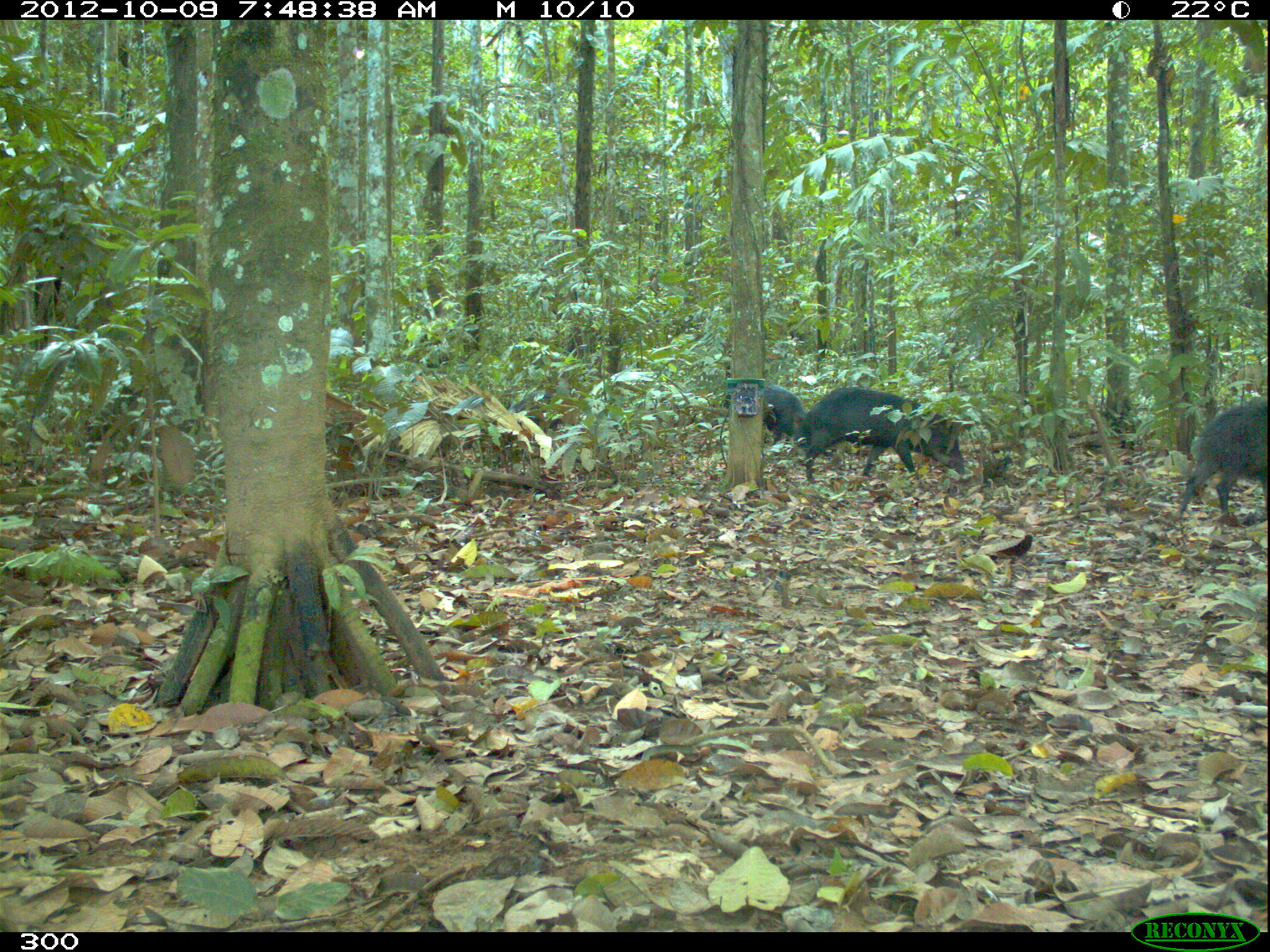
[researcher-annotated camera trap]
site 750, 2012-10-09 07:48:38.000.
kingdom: Animalia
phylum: Chordata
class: Mammalia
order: Artiodactyla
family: Tayassuidae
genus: Tayassu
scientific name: Tayassu pecari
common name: white-lipped peccary